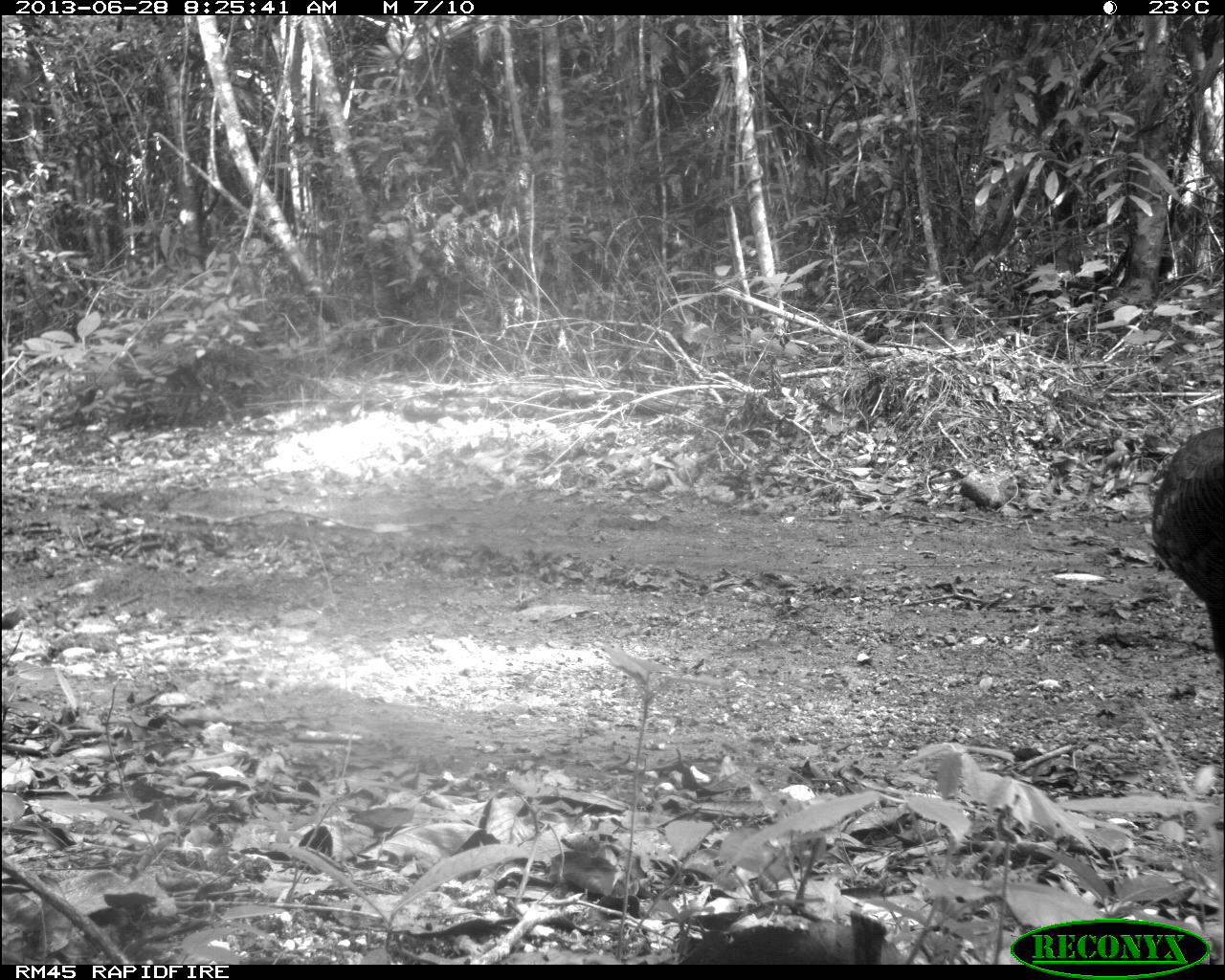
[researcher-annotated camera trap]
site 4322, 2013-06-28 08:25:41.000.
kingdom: Animalia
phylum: Chordata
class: Aves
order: Galliformes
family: Phasianidae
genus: Meleagris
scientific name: Meleagris ocellata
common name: ocellated turkey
Meleagris ocellata (ocellated turkey), count 1, sex male.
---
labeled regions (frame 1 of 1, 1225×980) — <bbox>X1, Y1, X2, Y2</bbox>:
meleagris ocellata: <bbox>1151, 427, 1223, 659</bbox>